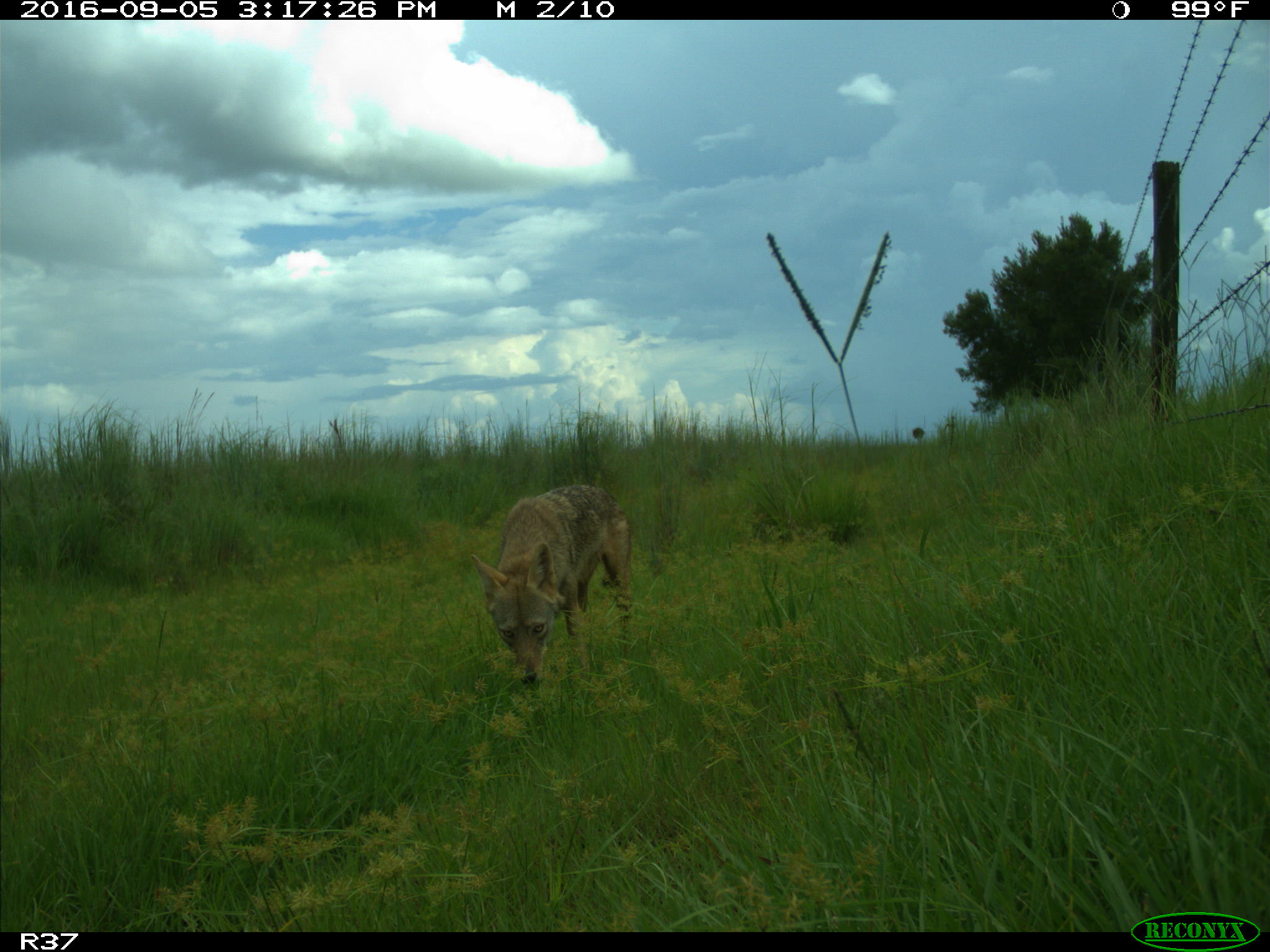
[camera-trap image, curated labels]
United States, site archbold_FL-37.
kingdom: Animalia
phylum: Chordata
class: Mammalia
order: Carnivora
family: Canidae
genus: Canis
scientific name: Canis latrans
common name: coyote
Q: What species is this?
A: Canis latrans (coyote).